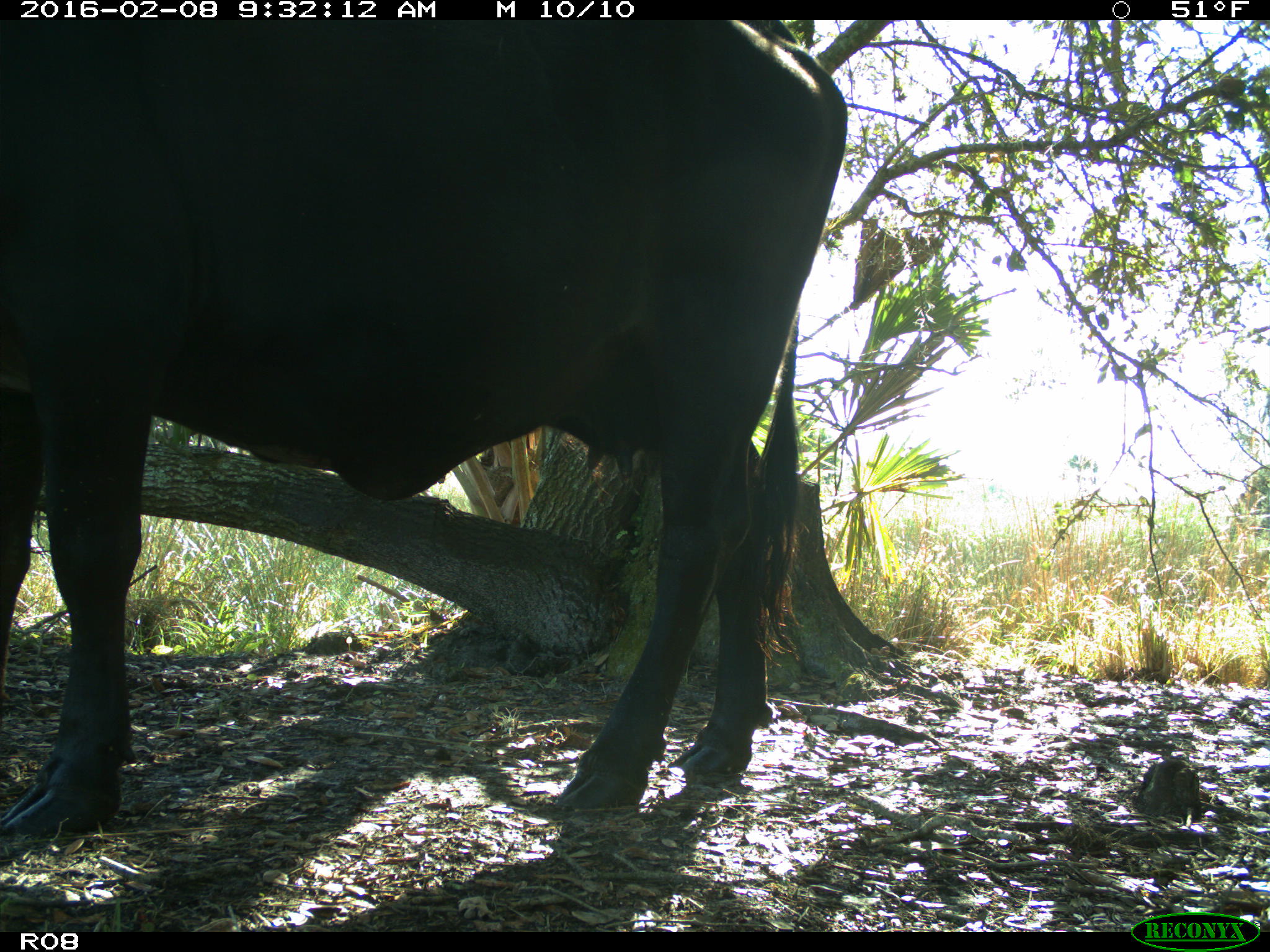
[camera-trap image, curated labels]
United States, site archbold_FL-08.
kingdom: Animalia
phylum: Chordata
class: Mammalia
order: Artiodactyla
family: Bovidae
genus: Bos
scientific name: Bos taurus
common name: domestic cow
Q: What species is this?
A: Bos taurus (domestic cow).